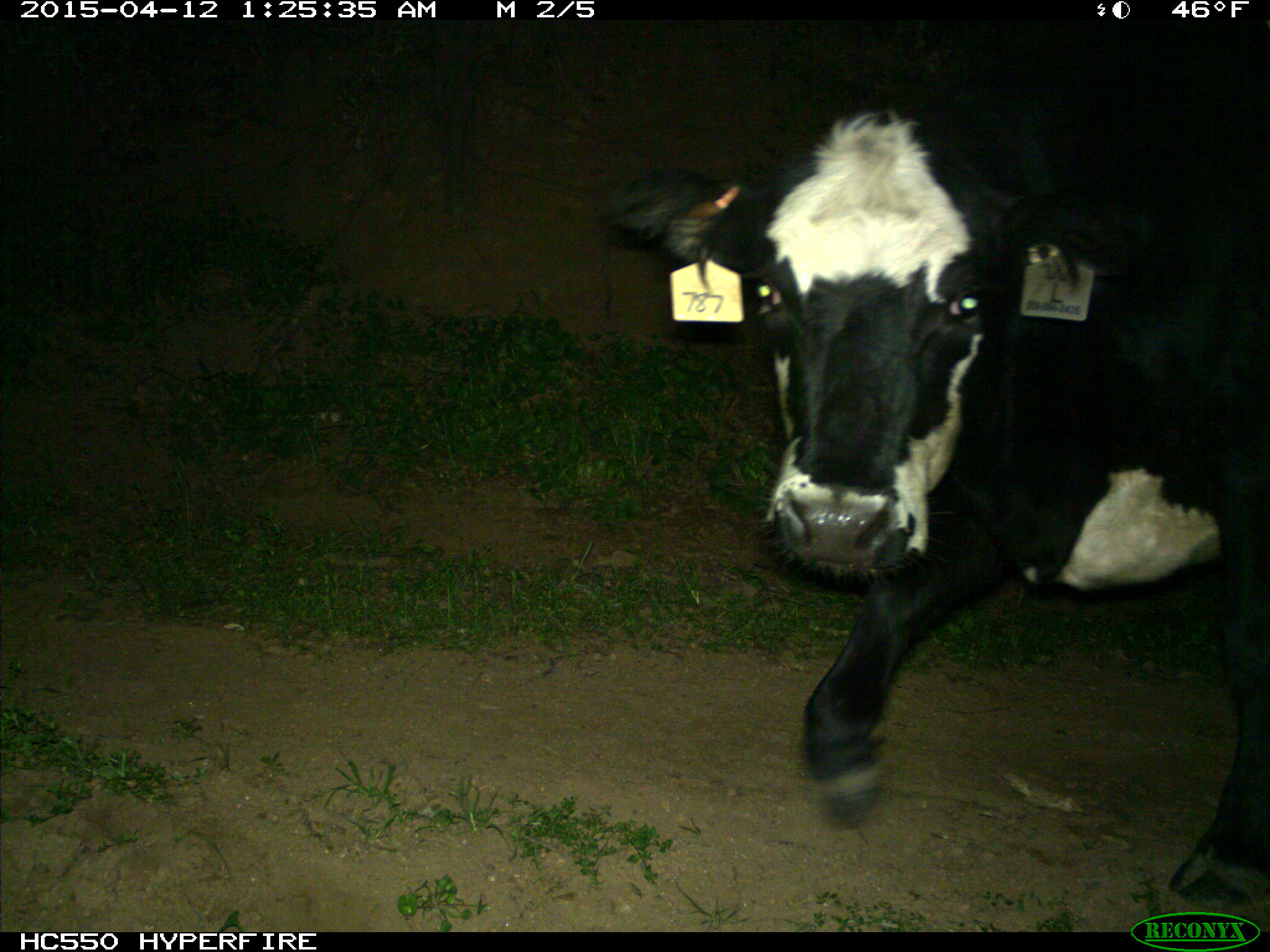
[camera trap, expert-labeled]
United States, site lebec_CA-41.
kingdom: Animalia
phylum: Chordata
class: Mammalia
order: Artiodactyla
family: Bovidae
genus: Bos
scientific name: Bos taurus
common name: domestic cow